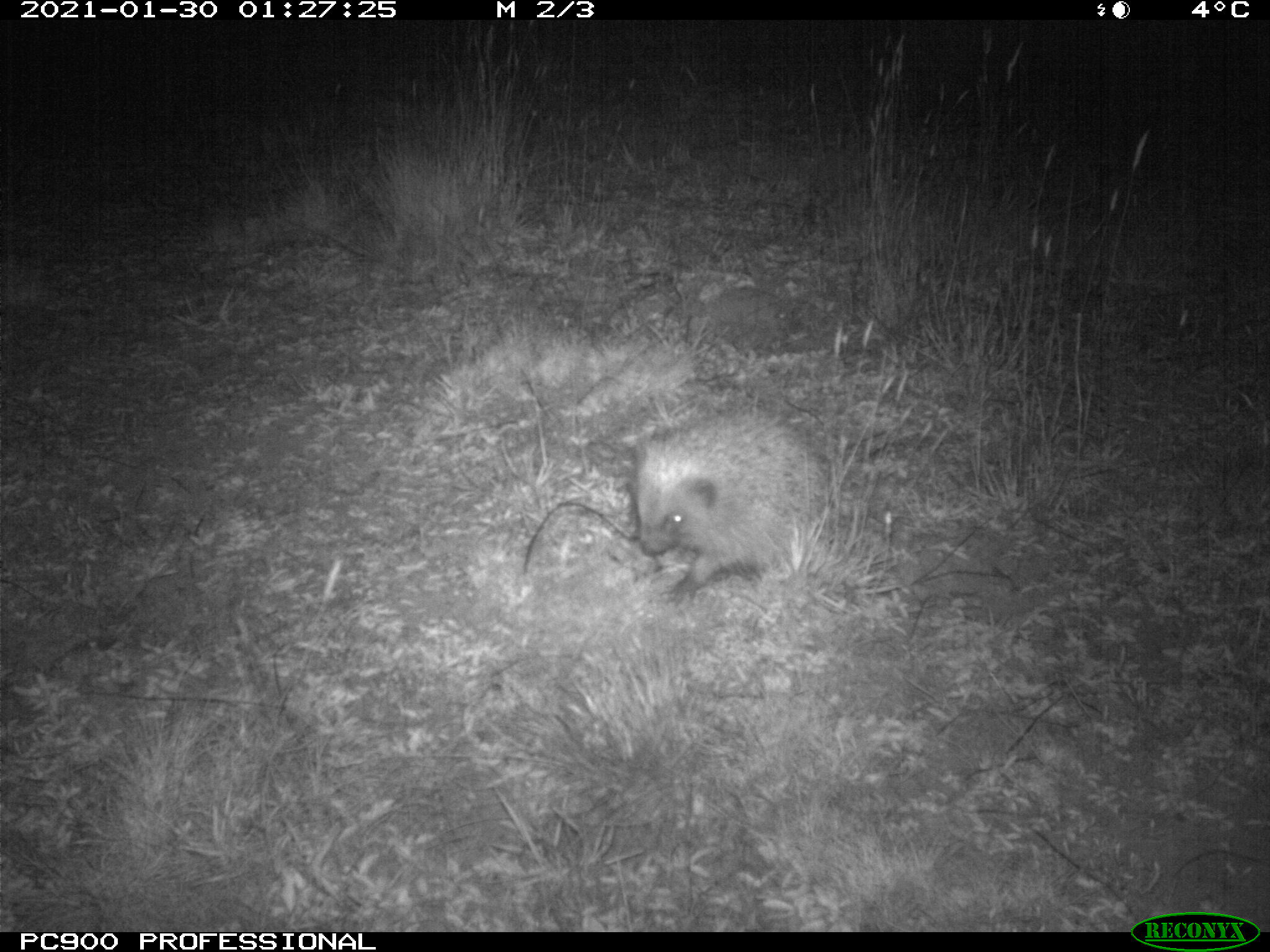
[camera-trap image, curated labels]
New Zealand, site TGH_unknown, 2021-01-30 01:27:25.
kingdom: Animalia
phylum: Chordata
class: Mammalia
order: Eulipotyphla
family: Erinaceidae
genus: Erinaceus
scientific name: Erinaceus europaeus europaeus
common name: european hedgehog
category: hedgehog